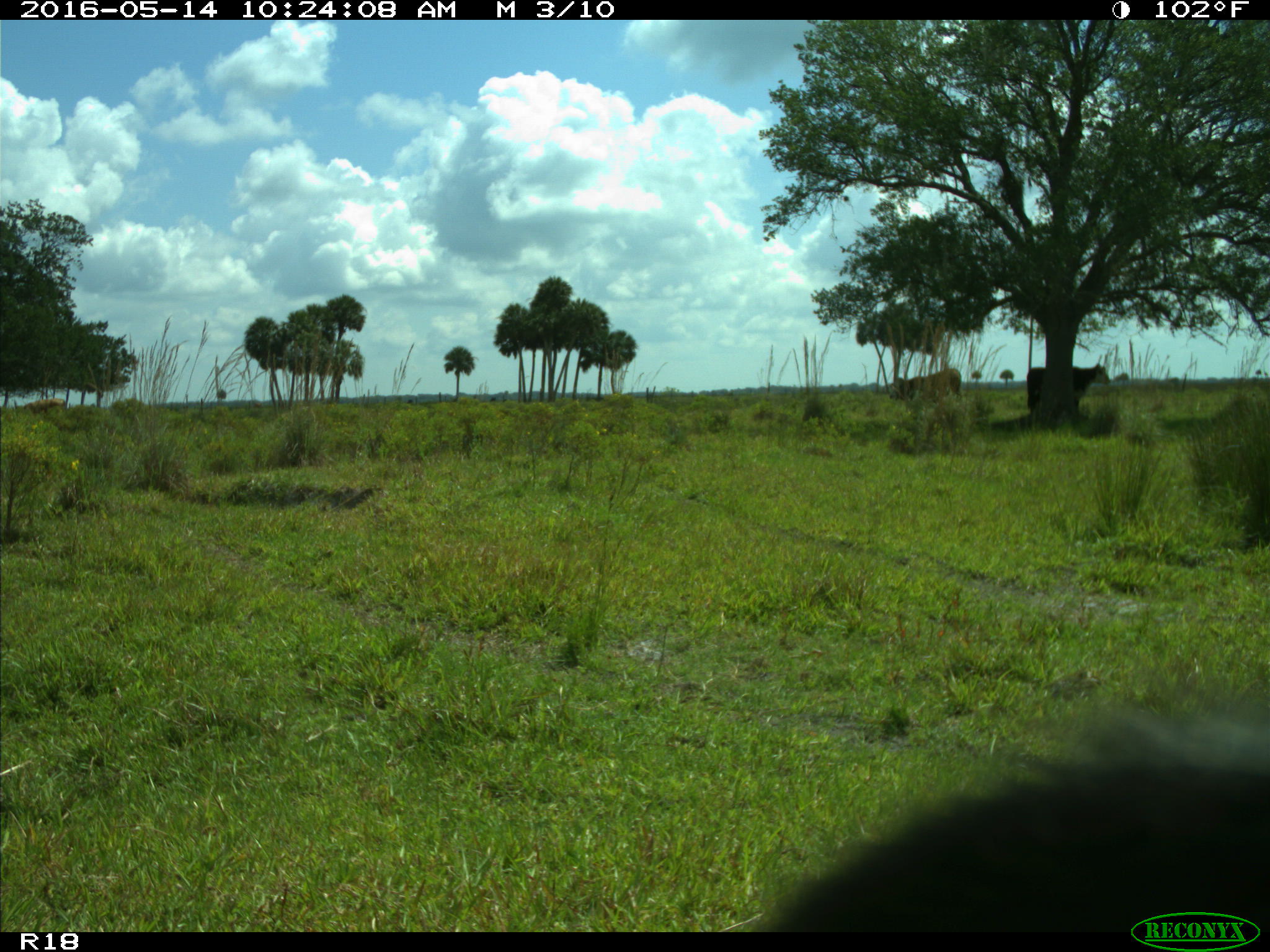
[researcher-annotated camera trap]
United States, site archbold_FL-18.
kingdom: Animalia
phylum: Chordata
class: Mammalia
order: Artiodactyla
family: Bovidae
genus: Bos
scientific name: Bos taurus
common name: domestic cow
Bos taurus (domestic cow).